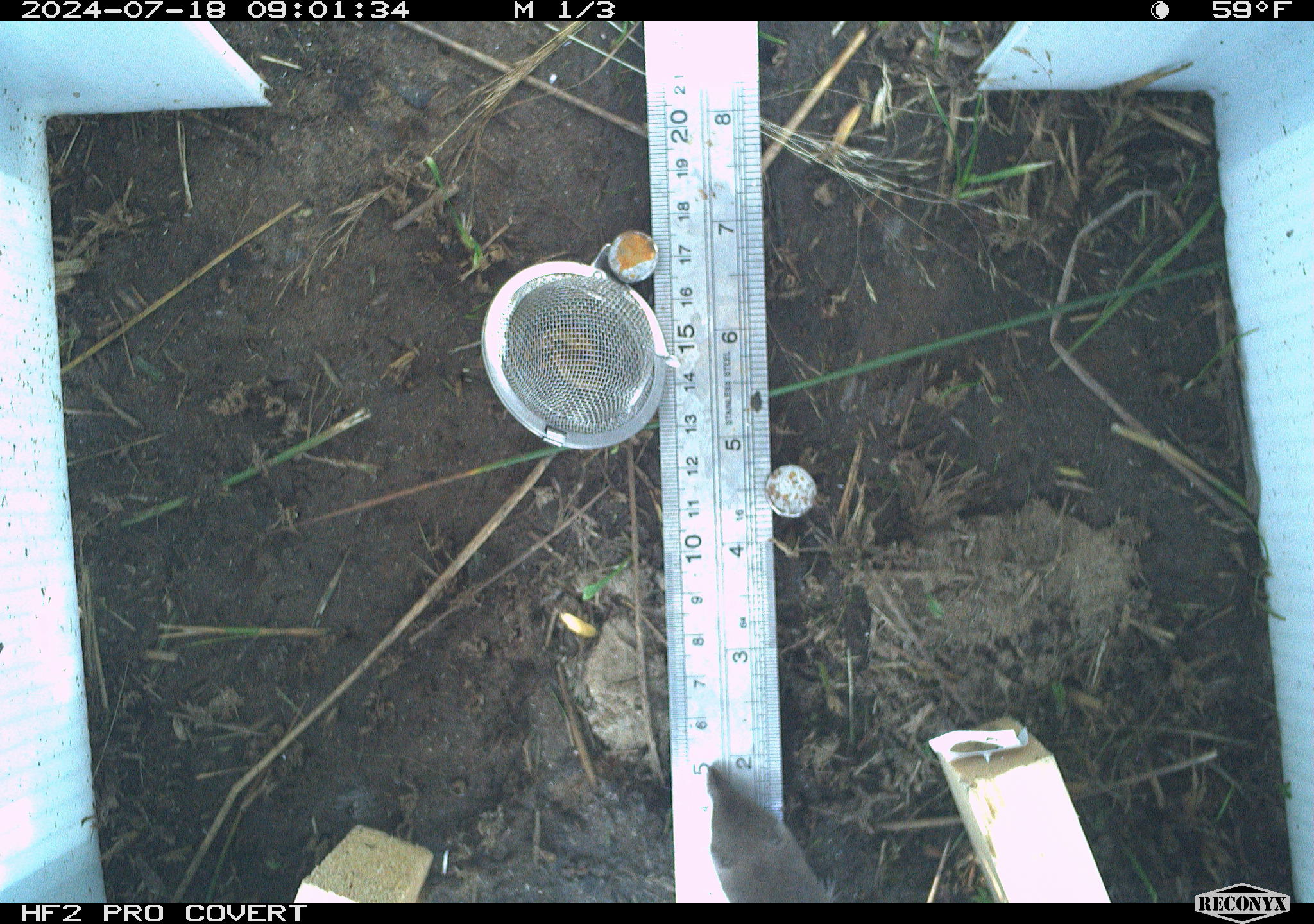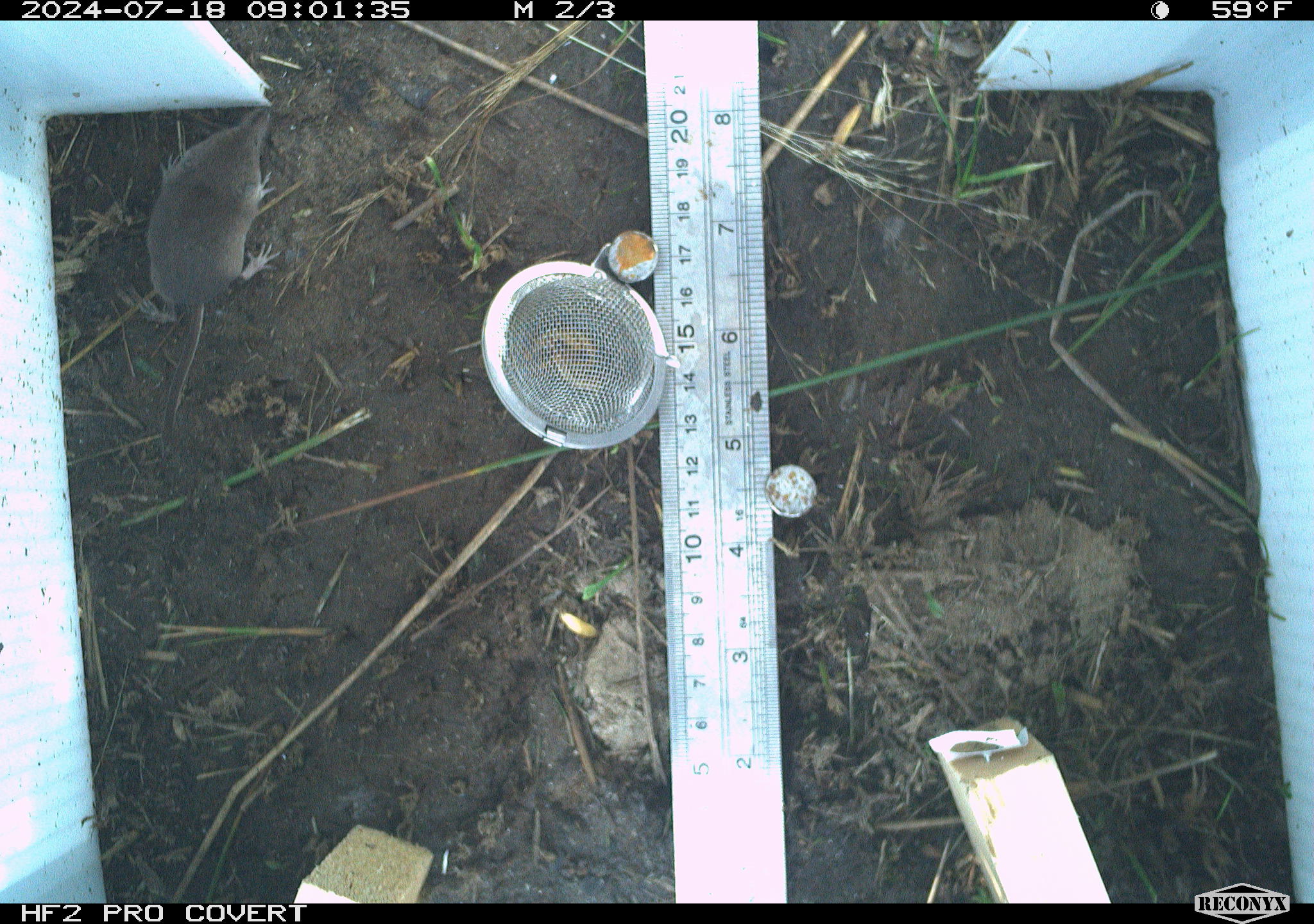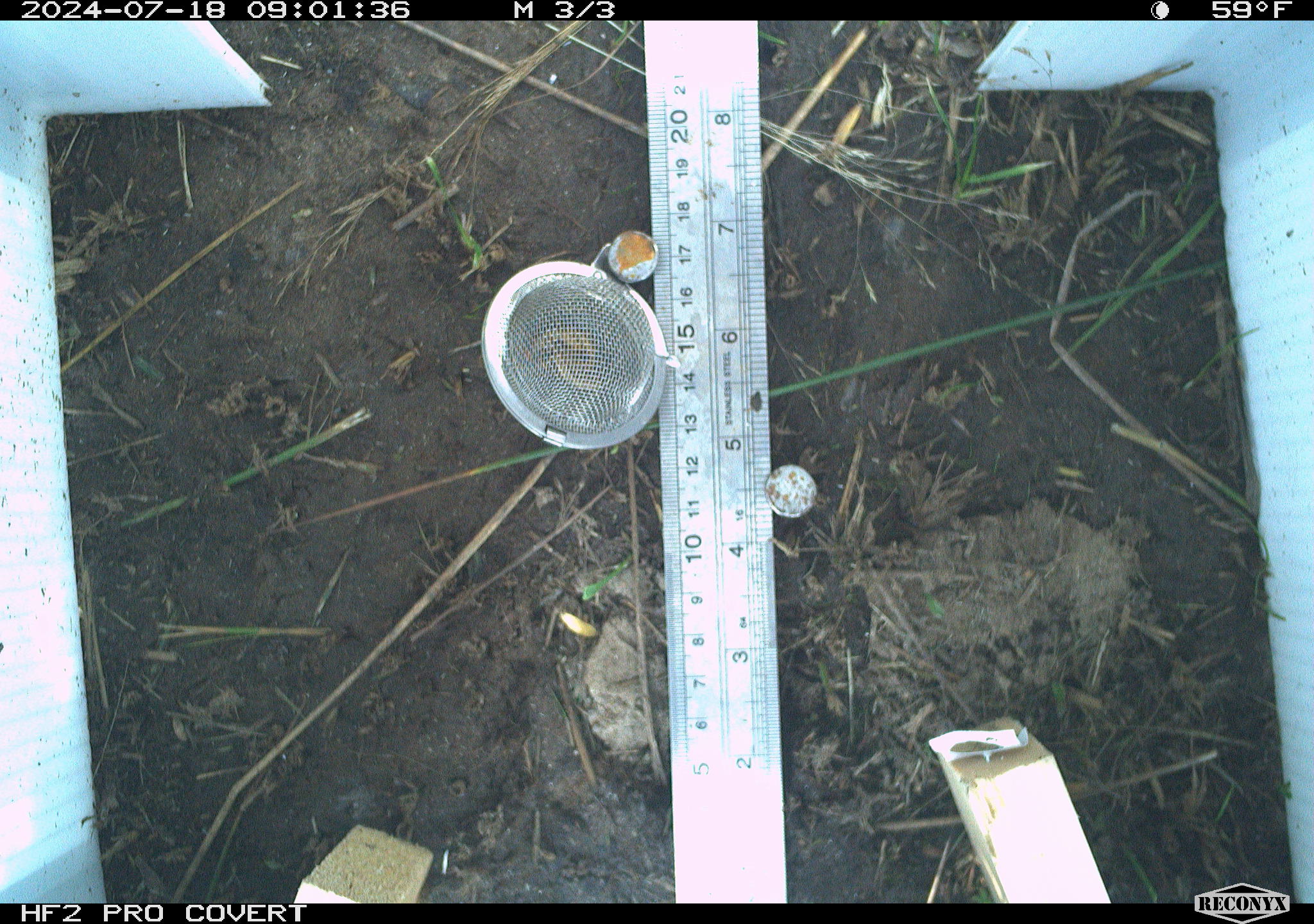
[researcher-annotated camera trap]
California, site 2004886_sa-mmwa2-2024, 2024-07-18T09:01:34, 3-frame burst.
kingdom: Animalia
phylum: Chordata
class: Mammalia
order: Eulipotyphla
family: Soricidae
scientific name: Soricidae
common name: shrews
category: soricidae family